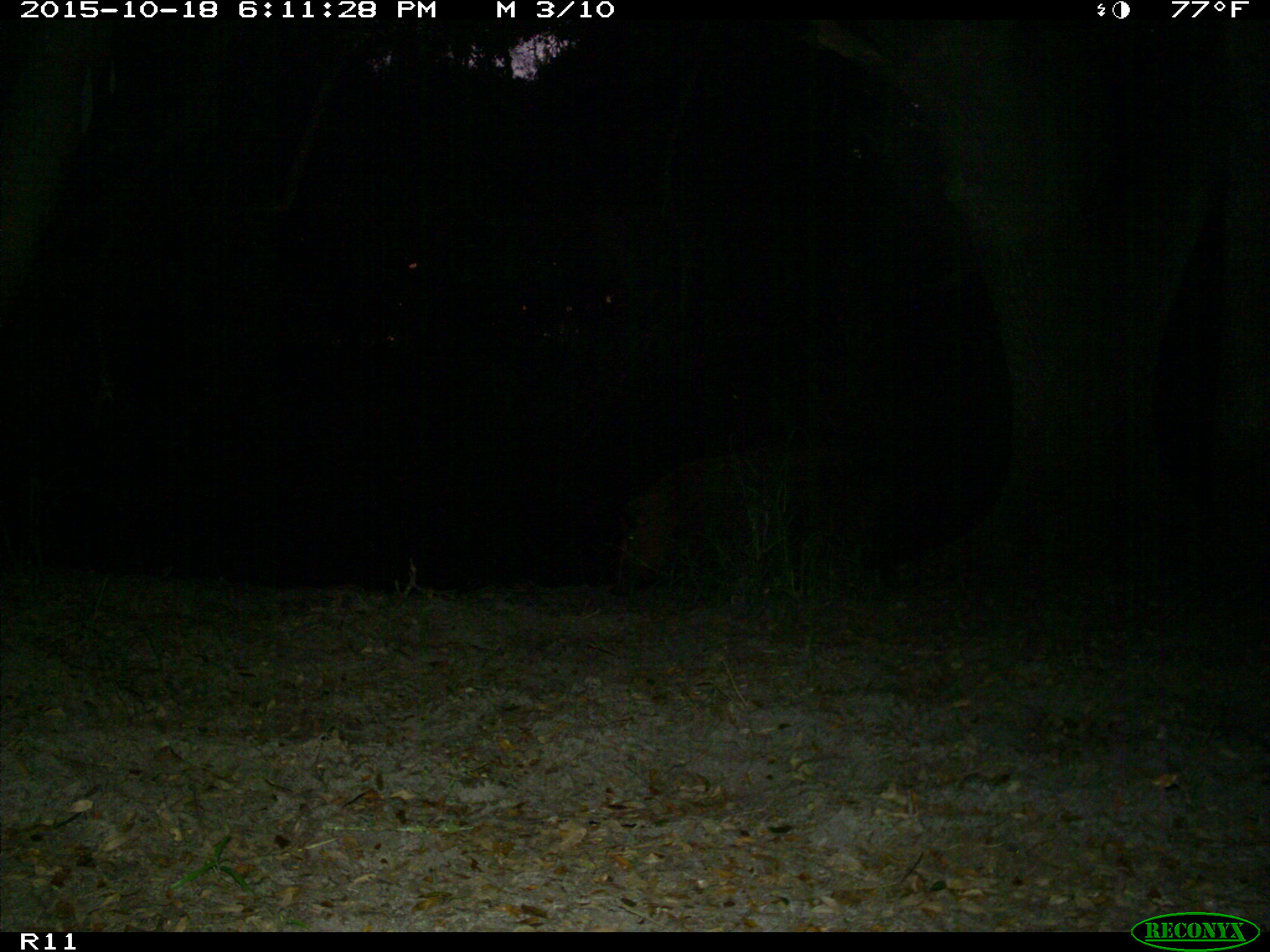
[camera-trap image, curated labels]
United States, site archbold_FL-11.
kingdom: Animalia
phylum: Chordata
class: Mammalia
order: Artiodactyla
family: Suidae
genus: Sus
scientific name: Sus scrofa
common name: wild boar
Sus scrofa (wild boar).